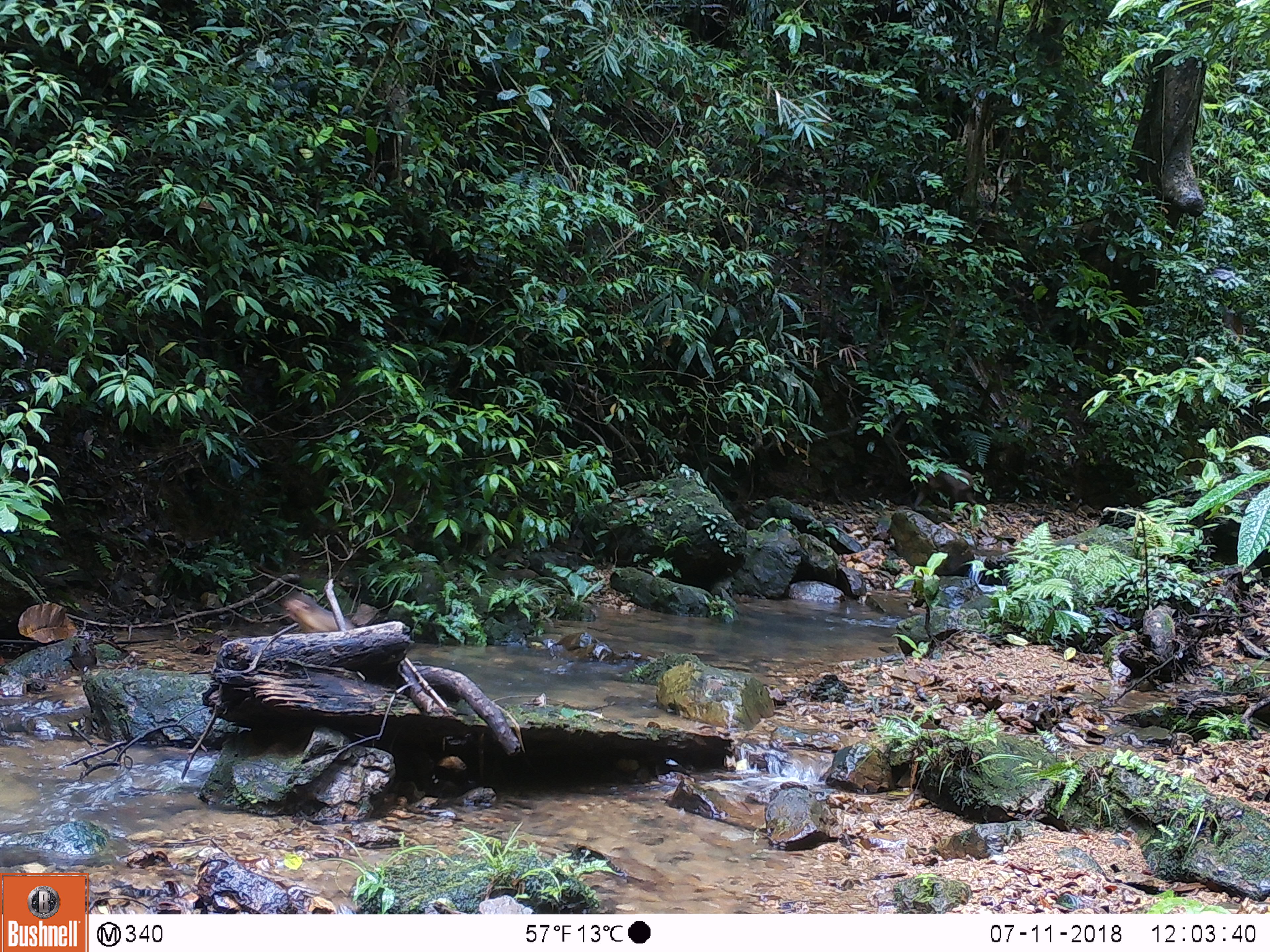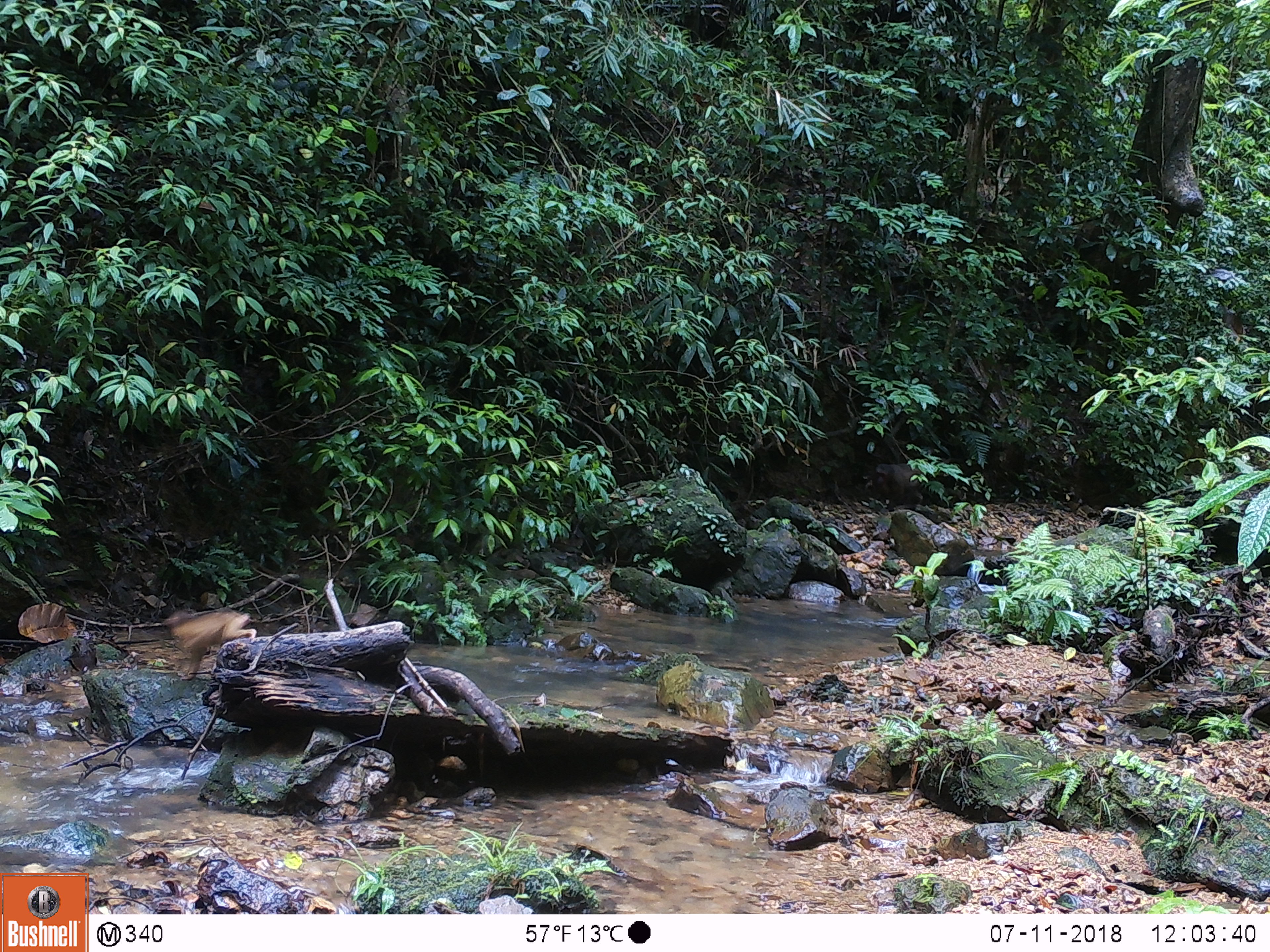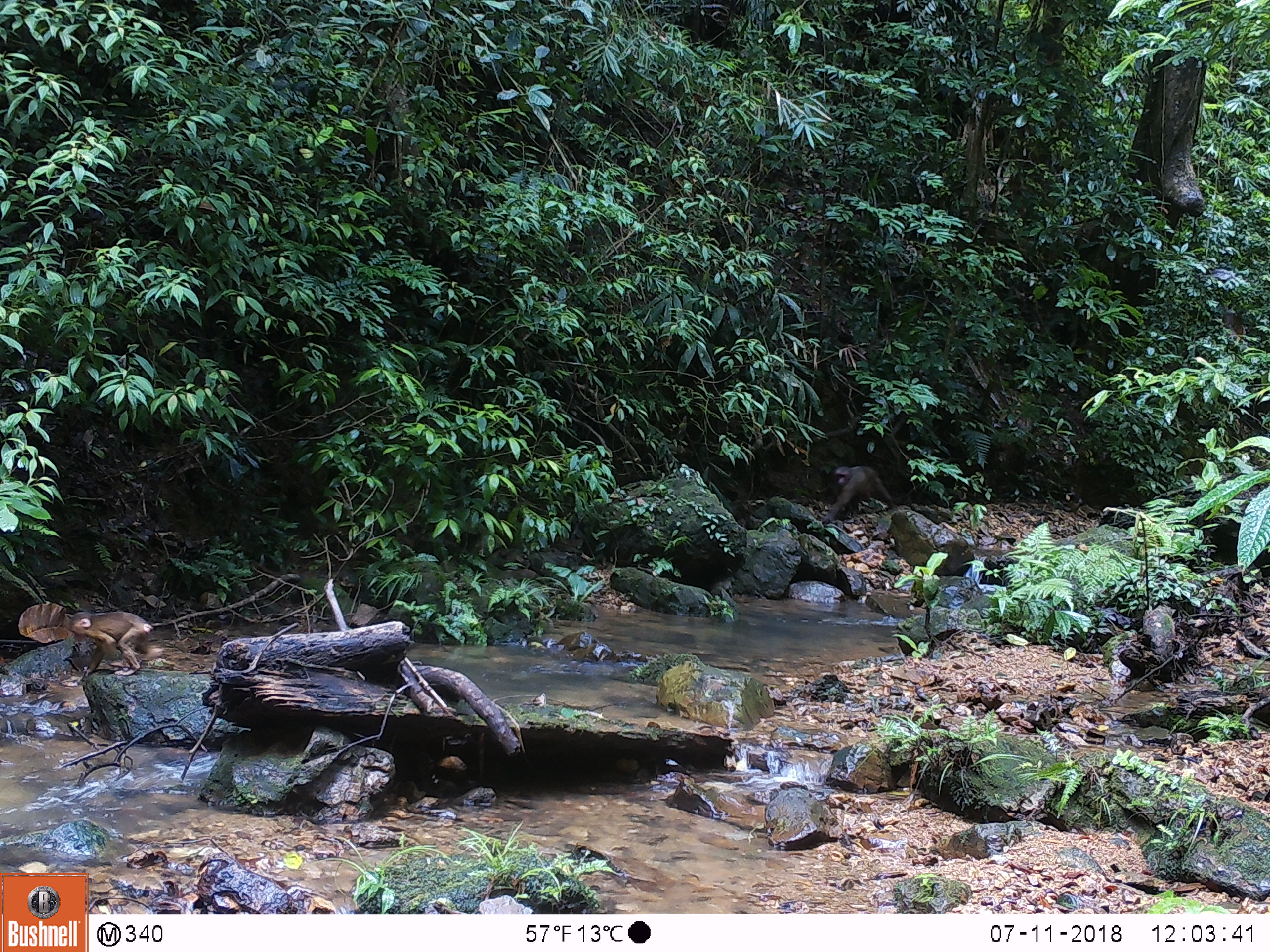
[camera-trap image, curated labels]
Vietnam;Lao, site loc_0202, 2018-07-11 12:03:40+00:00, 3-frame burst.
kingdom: Animalia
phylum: Chordata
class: Mammalia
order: Primates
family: Cercopithecidae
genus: Macaca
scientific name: Macaca arctoides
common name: stump-tailed macaque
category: stump tailed macaque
Stump tailed macaque (stump-tailed macaque) (Macaca arctoides). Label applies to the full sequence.